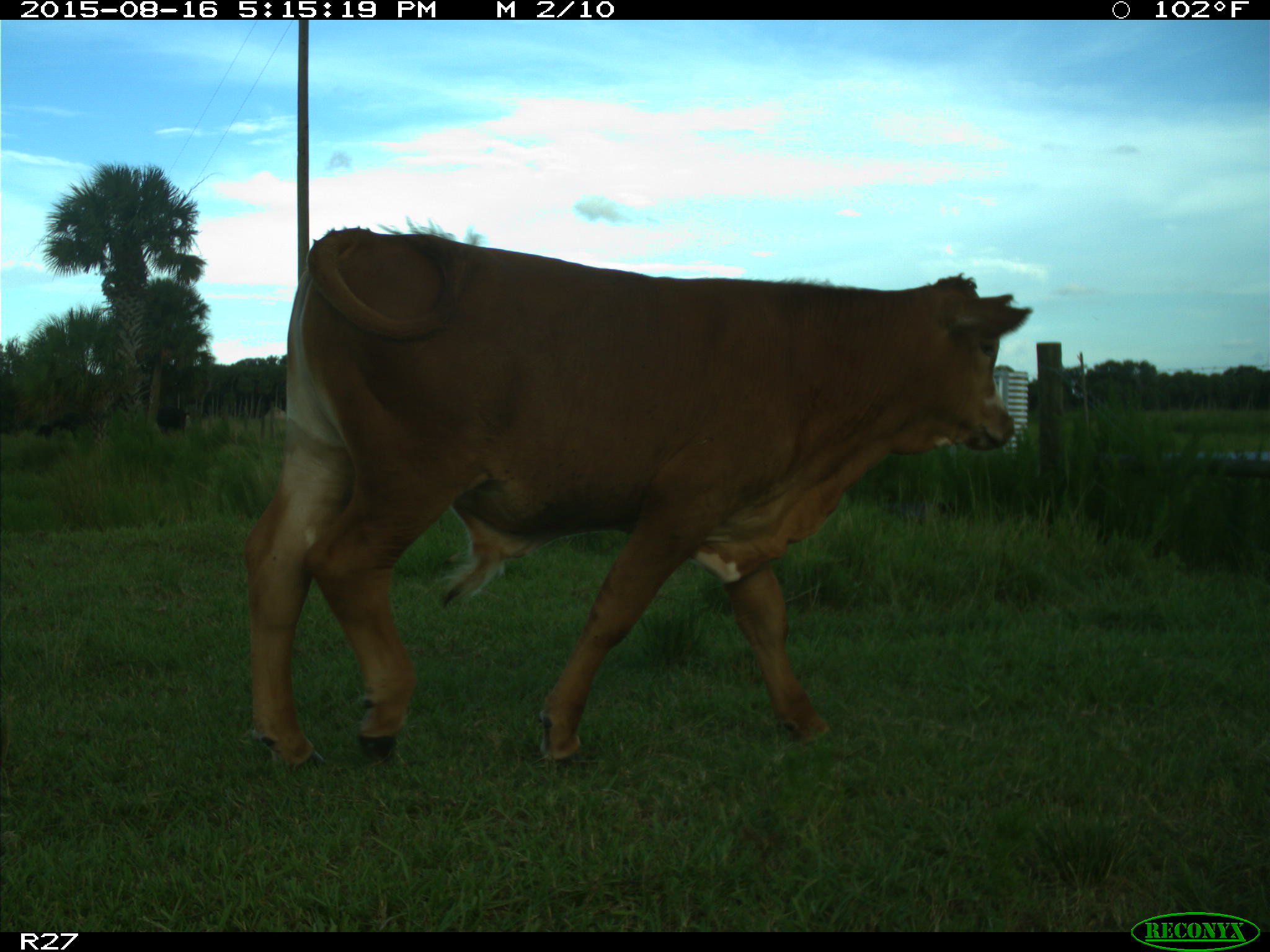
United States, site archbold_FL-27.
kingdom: Animalia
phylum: Chordata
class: Mammalia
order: Artiodactyla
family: Bovidae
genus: Bos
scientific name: Bos taurus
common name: domestic cow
Bos taurus (domestic cow).